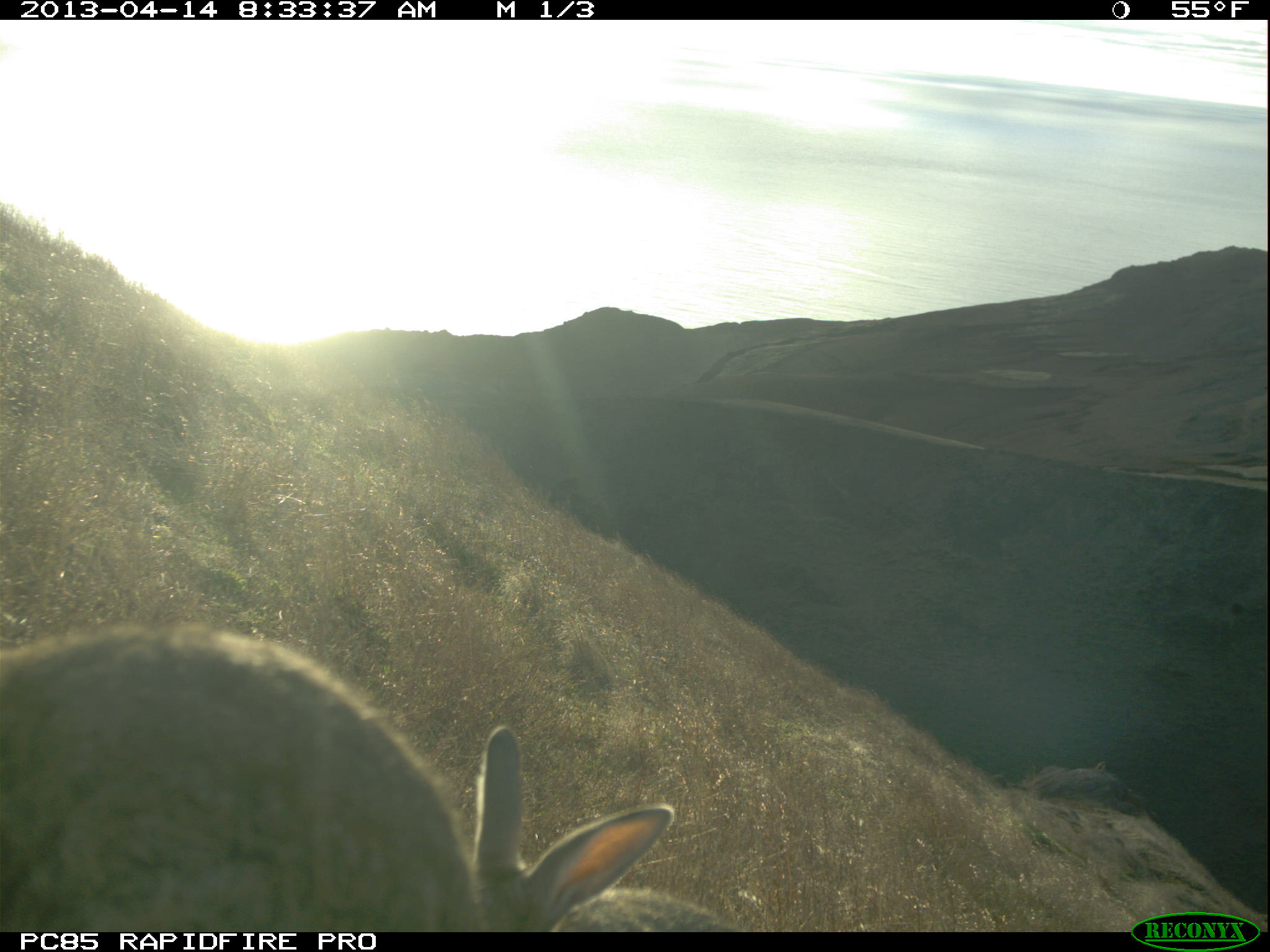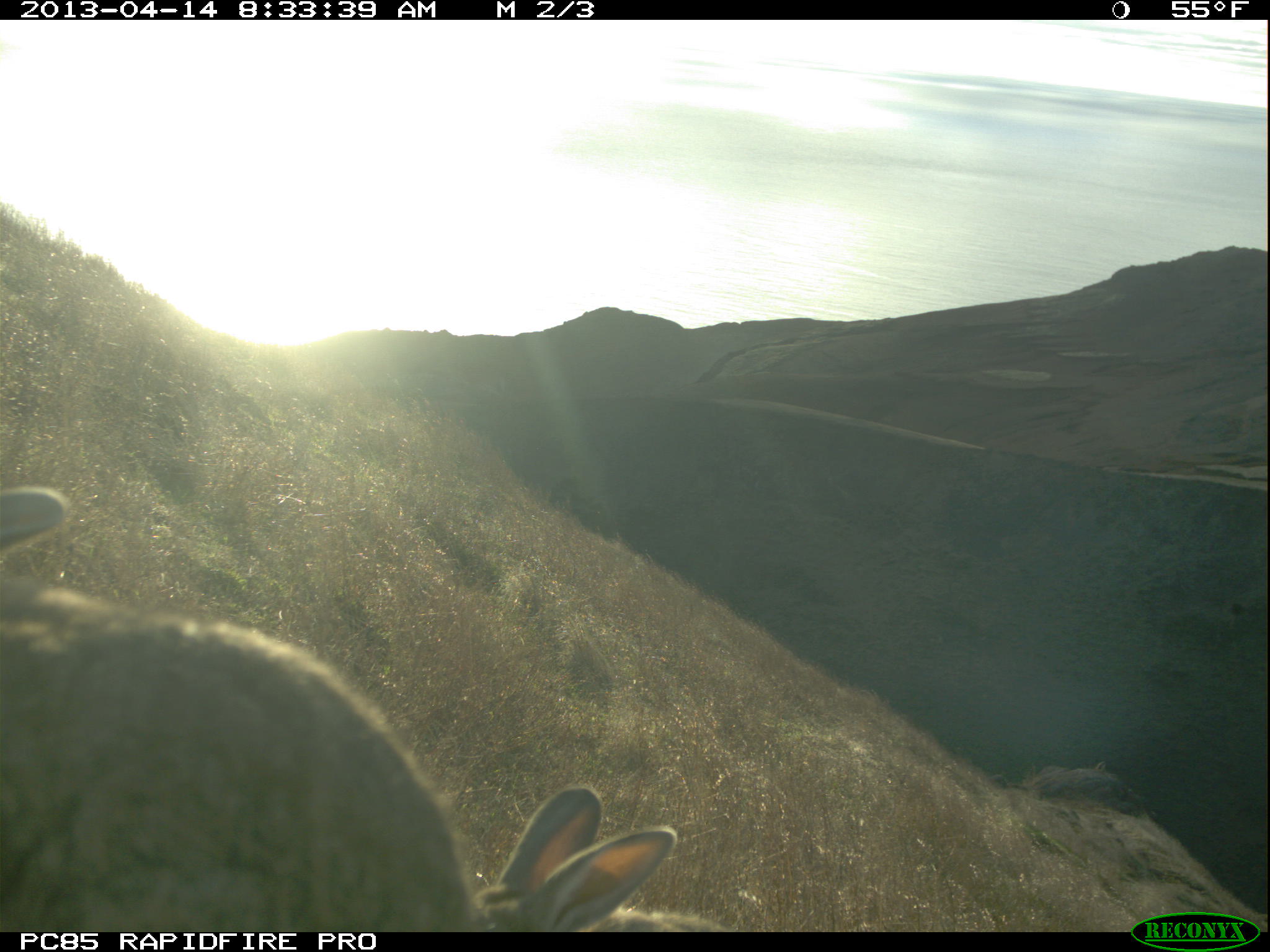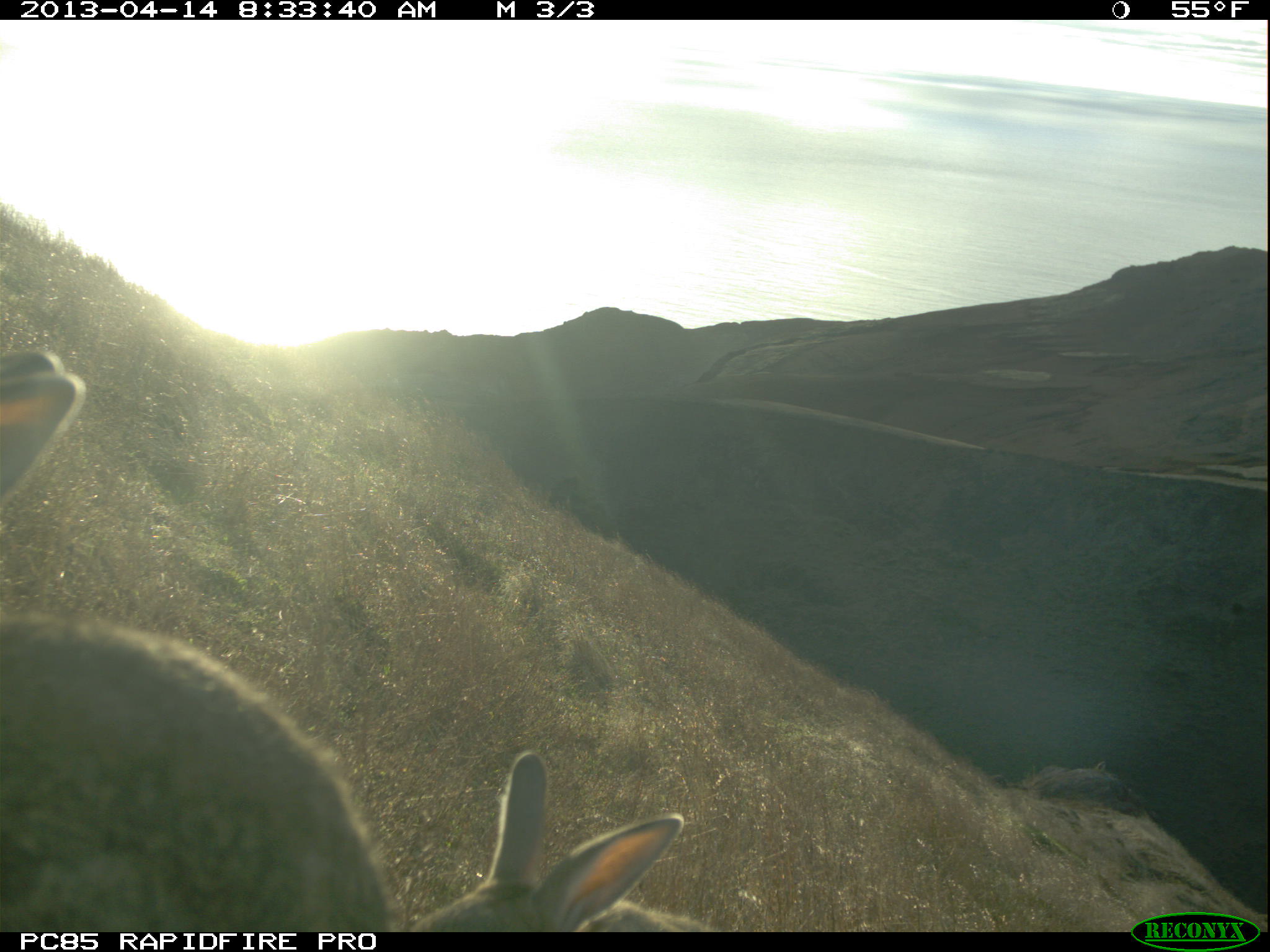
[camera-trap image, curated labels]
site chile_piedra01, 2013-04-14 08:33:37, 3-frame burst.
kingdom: Animalia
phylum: Chordata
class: Mammalia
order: Lagomorpha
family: Leporidae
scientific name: Leporidae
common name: rabbits and hares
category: rabbit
Rabbit (rabbits and hares) (Leporidae).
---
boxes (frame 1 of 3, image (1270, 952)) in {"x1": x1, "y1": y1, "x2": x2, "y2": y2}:
rabbit: {"x1": 0, "y1": 617, "x2": 475, "y2": 936}; {"x1": 473, "y1": 731, "x2": 753, "y2": 932}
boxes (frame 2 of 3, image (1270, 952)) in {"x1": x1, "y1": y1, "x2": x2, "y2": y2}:
rabbit: {"x1": 2, "y1": 496, "x2": 476, "y2": 930}; {"x1": 478, "y1": 780, "x2": 742, "y2": 932}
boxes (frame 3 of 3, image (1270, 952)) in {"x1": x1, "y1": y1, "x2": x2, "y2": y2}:
rabbit: {"x1": 1, "y1": 326, "x2": 395, "y2": 934}; {"x1": 407, "y1": 751, "x2": 724, "y2": 933}